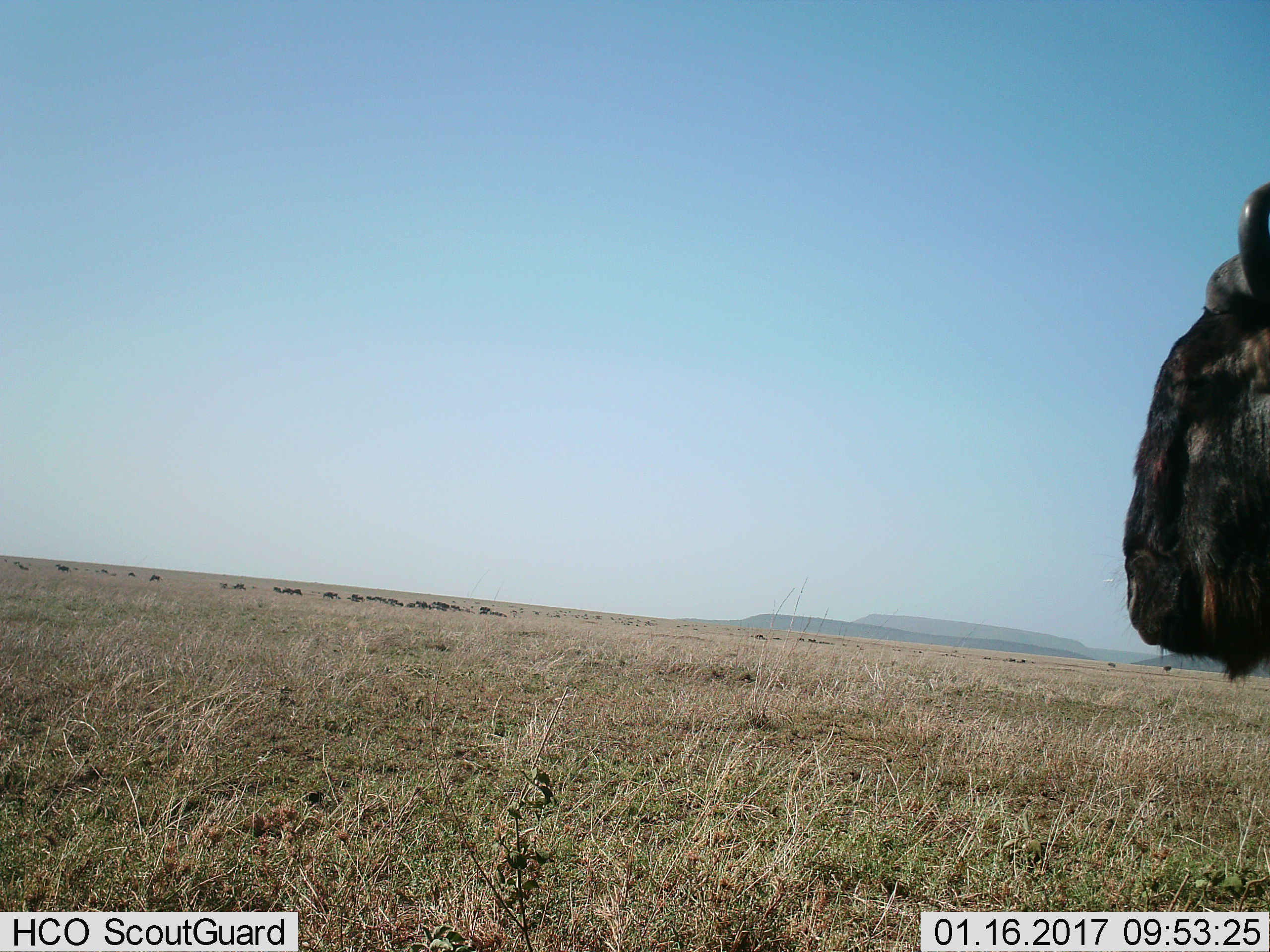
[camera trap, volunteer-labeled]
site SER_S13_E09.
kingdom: Animalia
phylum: Chordata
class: Mammalia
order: Artiodactyla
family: Bovidae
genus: Connochaetes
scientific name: Connochaetes taurinus taurinus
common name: blue wildebeest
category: wildebeestblue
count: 11-50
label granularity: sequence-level